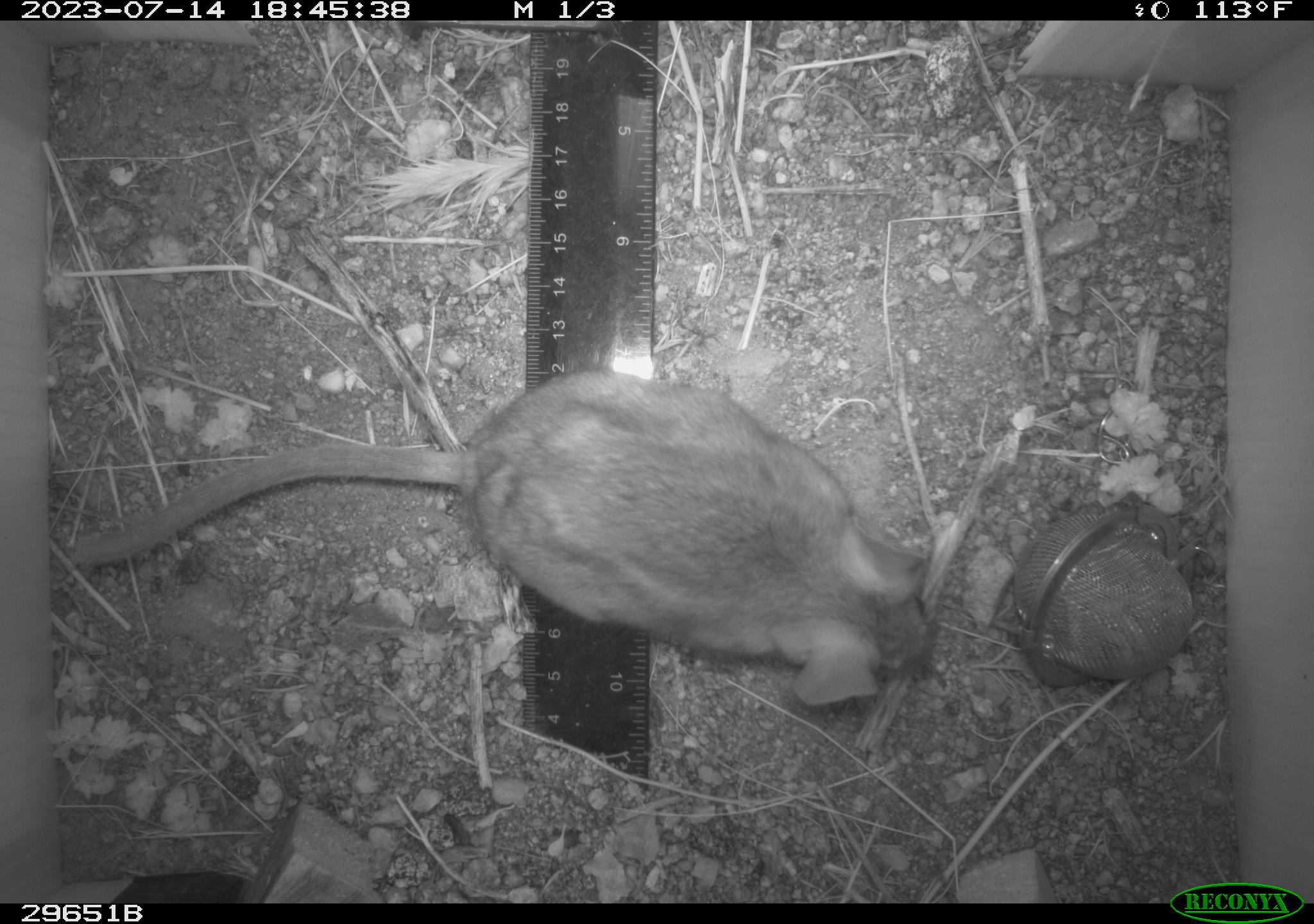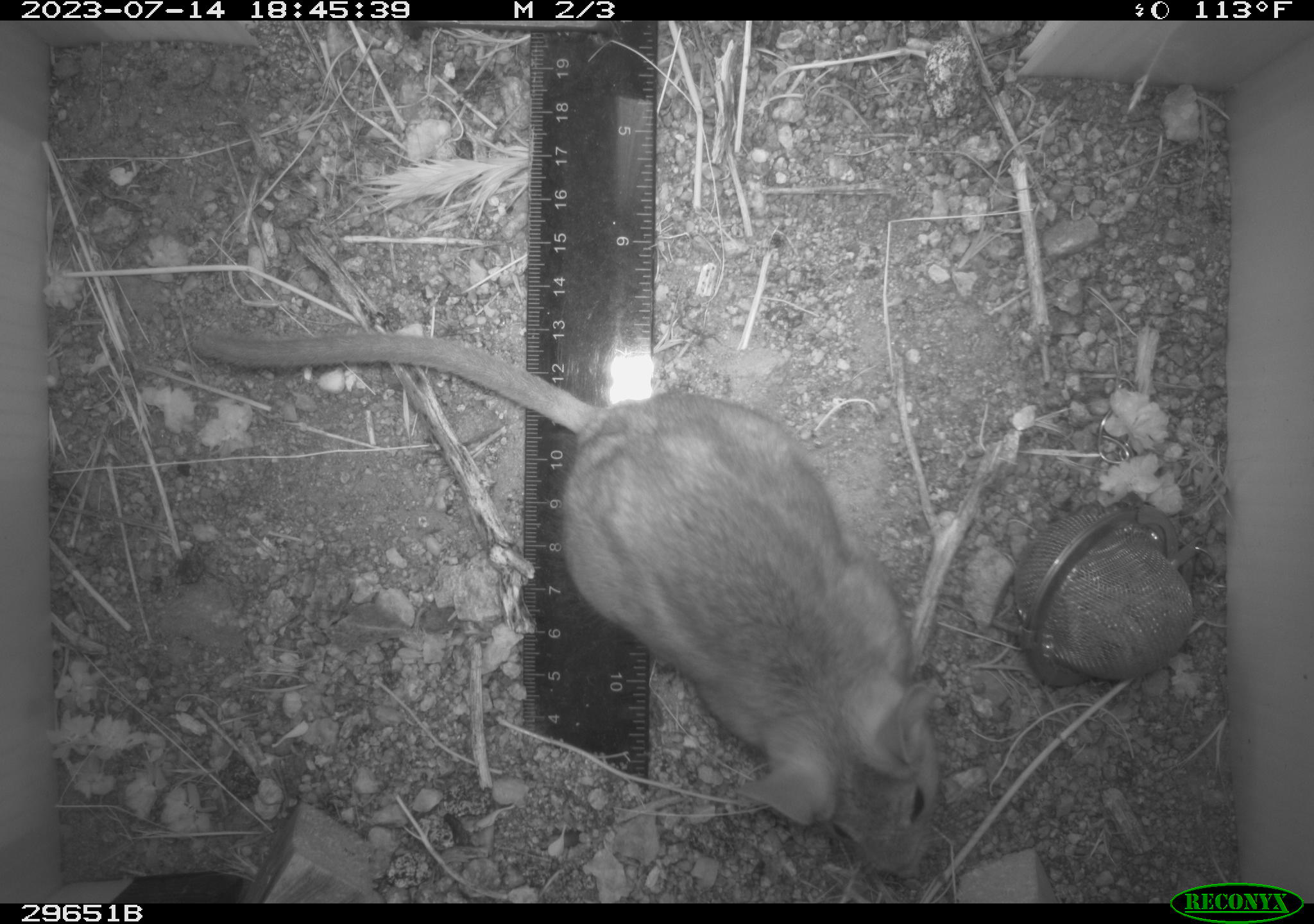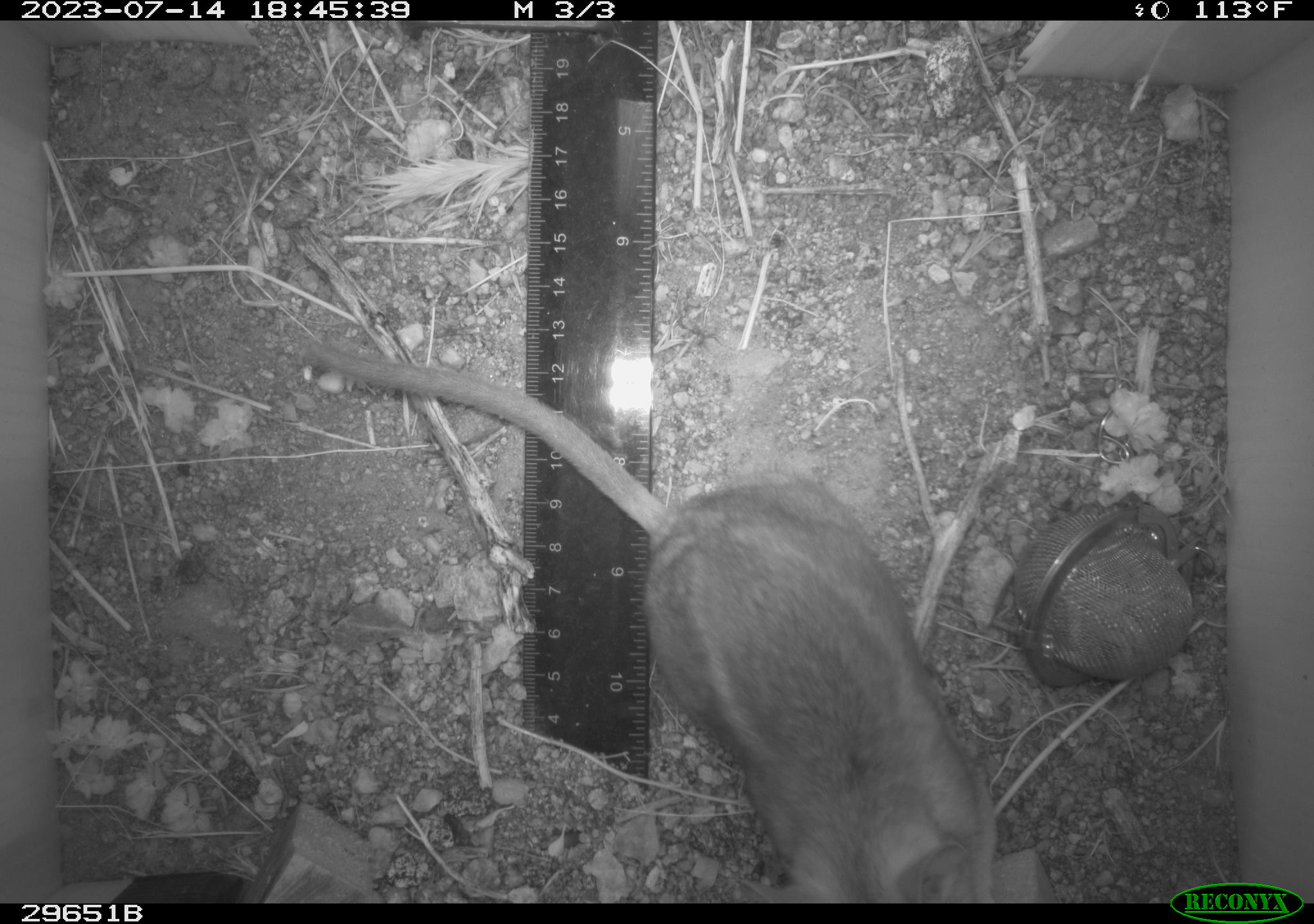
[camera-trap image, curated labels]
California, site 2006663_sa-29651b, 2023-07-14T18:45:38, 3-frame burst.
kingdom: Animalia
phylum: Chordata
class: Mammalia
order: Rodentia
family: Cricetidae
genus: Neotoma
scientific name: Neotoma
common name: pack rat or woodrat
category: neotoma species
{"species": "neotoma species (pack rat or woodrat) (Neotoma)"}